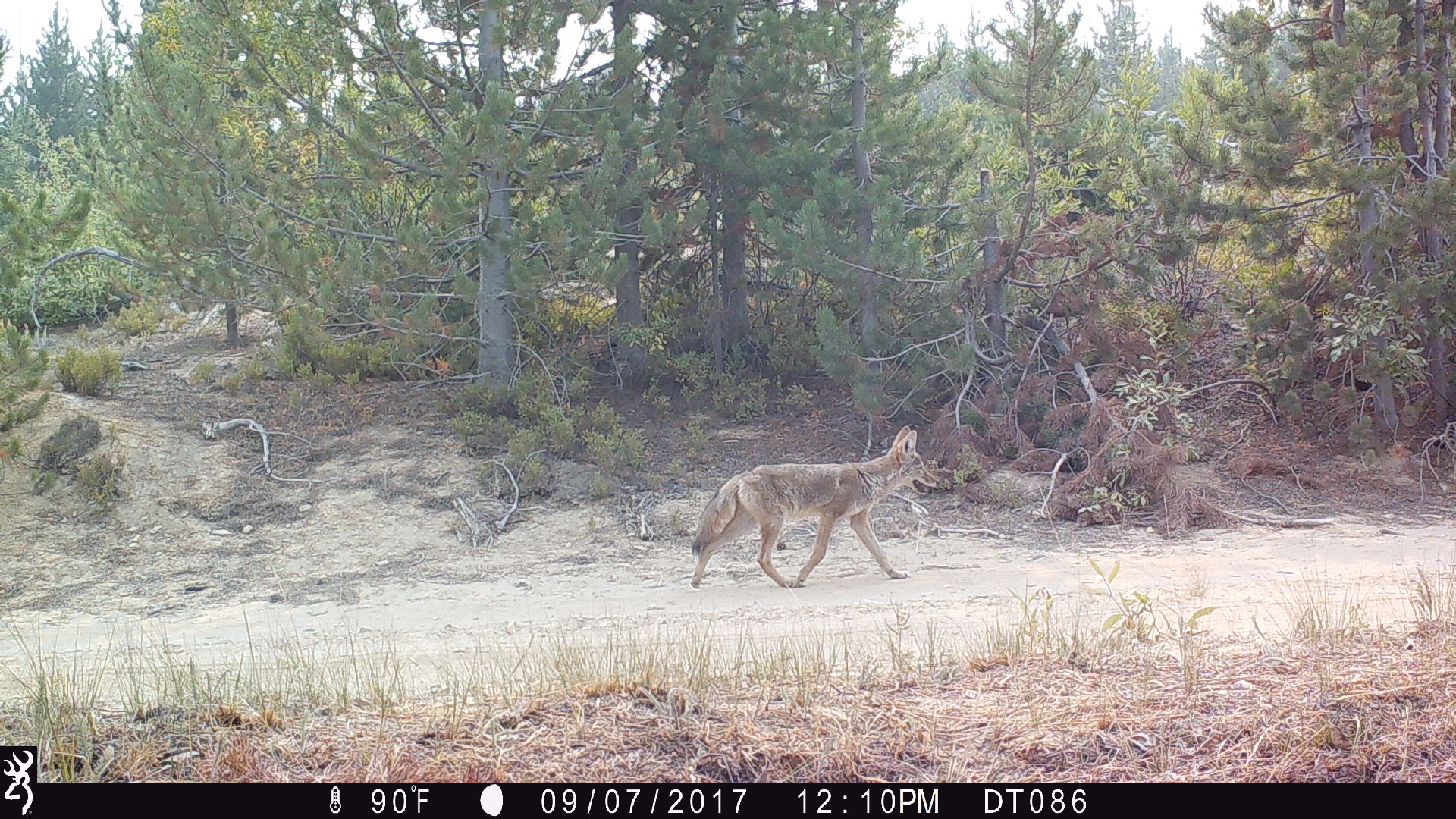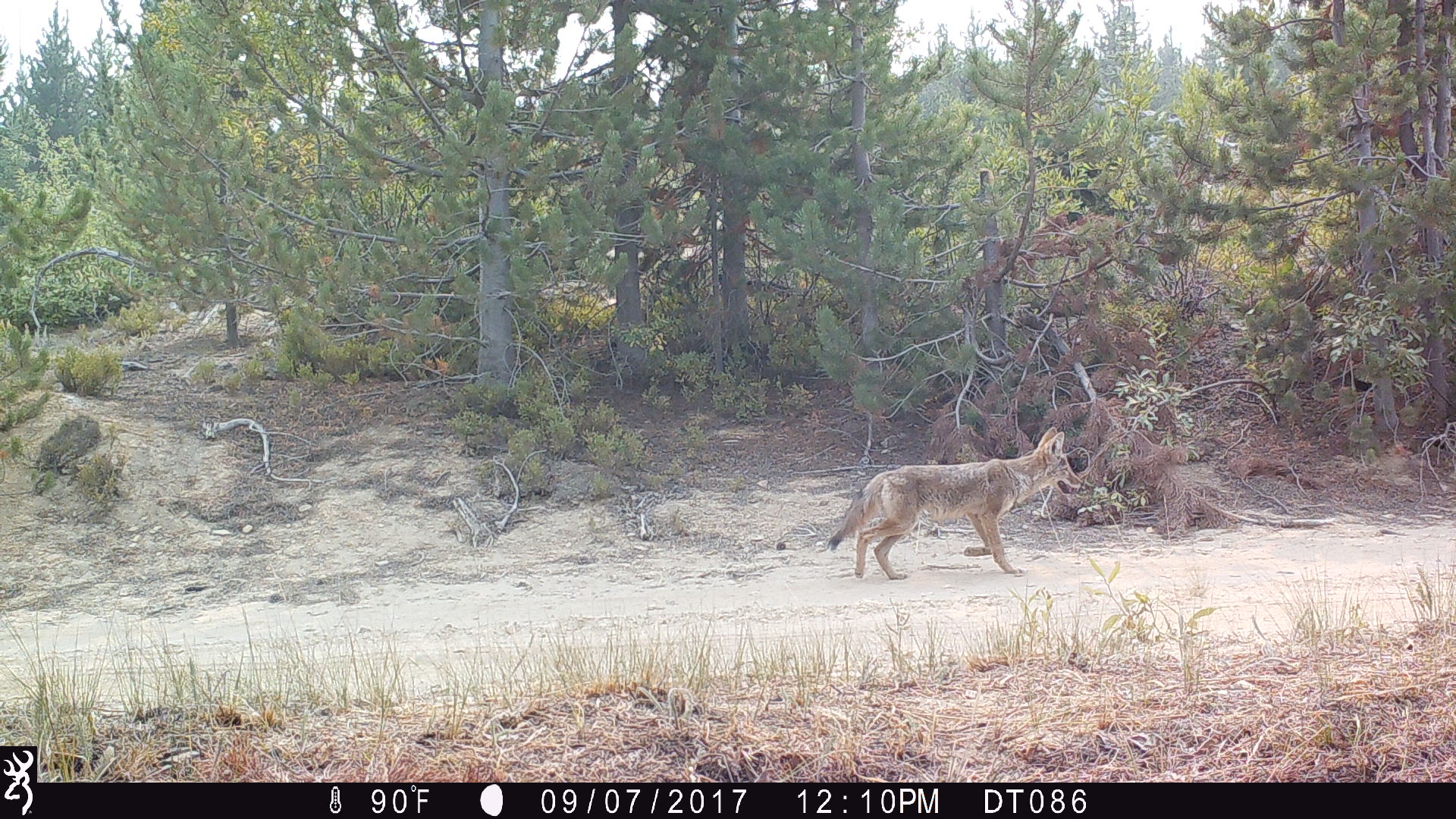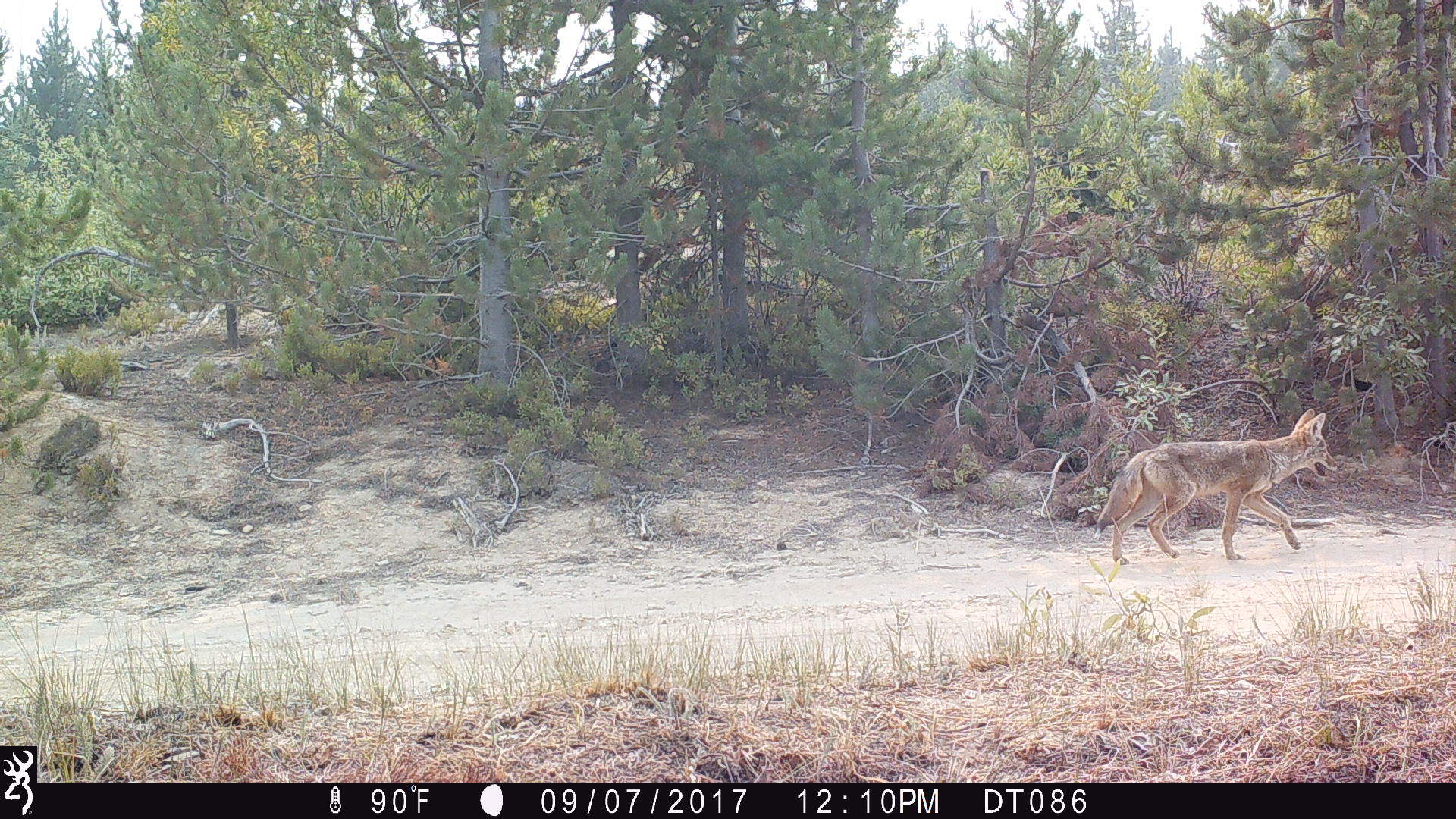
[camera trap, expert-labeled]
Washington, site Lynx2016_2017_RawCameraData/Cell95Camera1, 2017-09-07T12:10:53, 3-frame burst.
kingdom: Animalia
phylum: Chordata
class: Mammalia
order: Carnivora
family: Canidae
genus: Canis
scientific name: Canis latrans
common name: coyote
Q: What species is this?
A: Canis latrans (coyote).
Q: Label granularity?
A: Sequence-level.